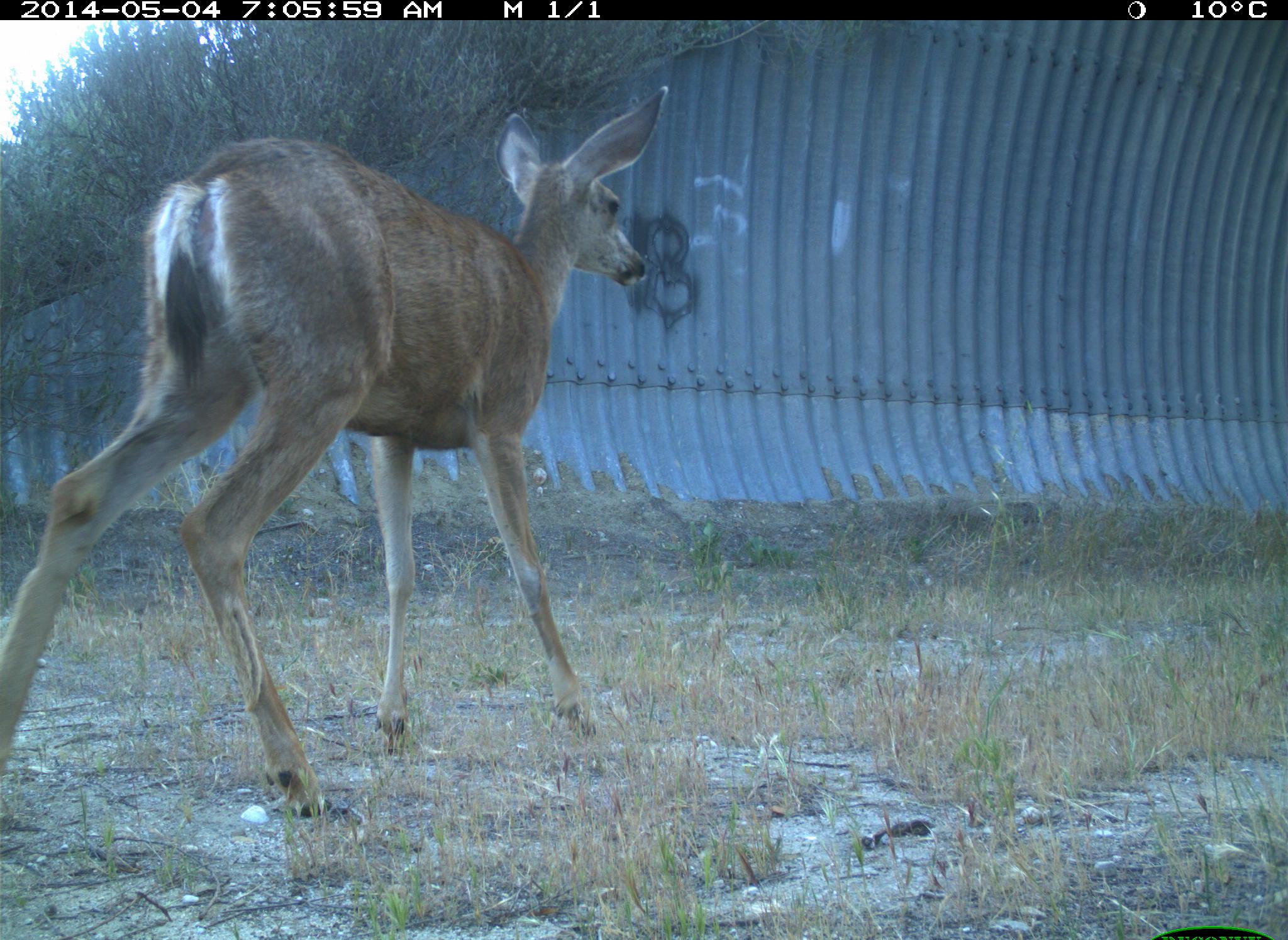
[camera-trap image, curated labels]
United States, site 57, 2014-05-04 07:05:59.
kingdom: Animalia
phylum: Chordata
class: Mammalia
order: Artiodactyla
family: Cervidae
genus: Odocoileus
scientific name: Odocoileus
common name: deer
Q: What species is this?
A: Deer (Odocoileus).